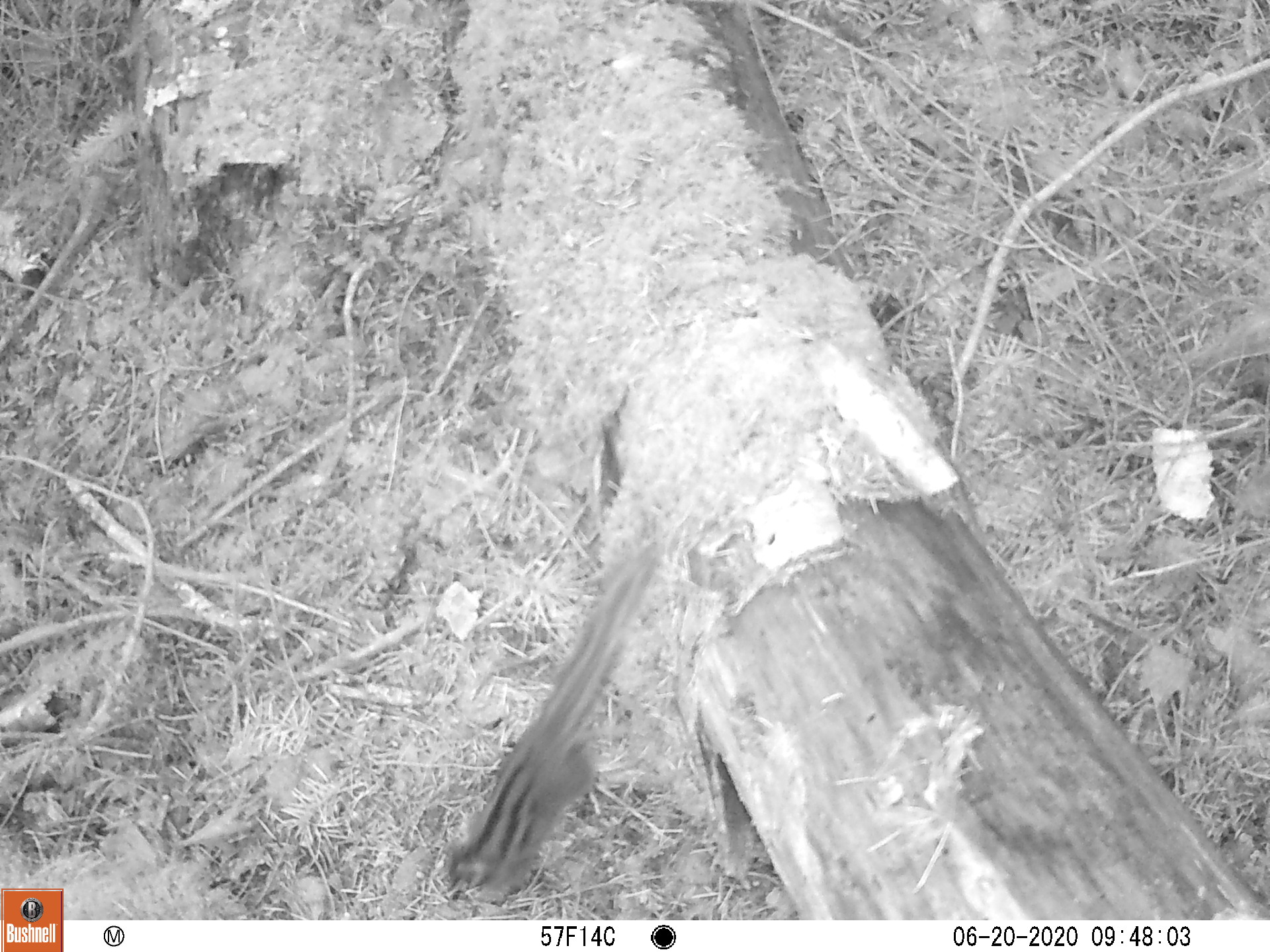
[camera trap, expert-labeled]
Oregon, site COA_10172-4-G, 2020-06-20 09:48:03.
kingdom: Animalia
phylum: Chordata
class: Mammalia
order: Rodentia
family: Sciuridae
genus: Neotamias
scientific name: Neotamias townsendii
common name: townsend's chipmunk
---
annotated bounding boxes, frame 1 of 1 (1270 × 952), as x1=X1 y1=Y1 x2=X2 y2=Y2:
townsend's chipmunk: x1=435 y1=532 x2=671 y2=906